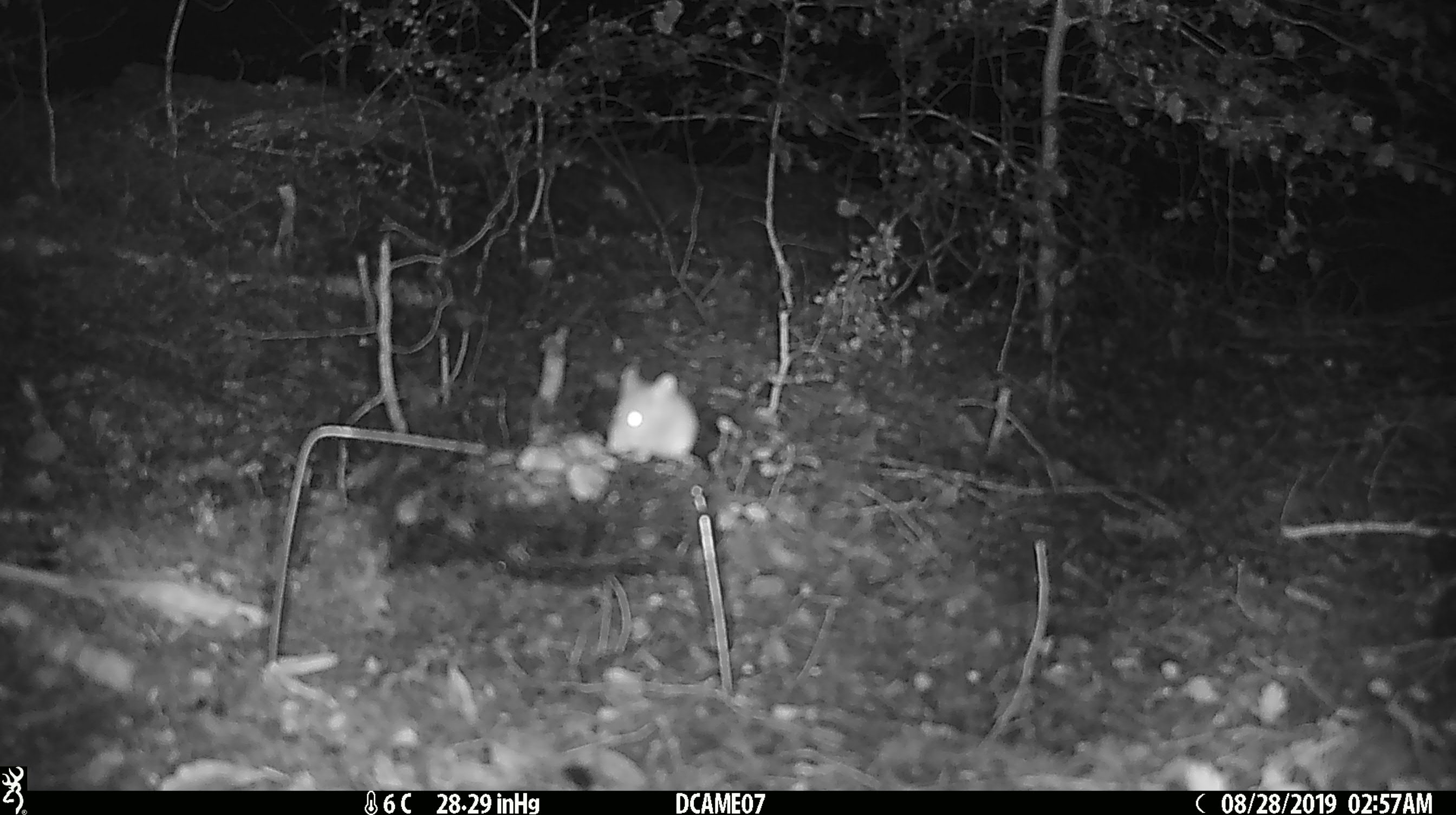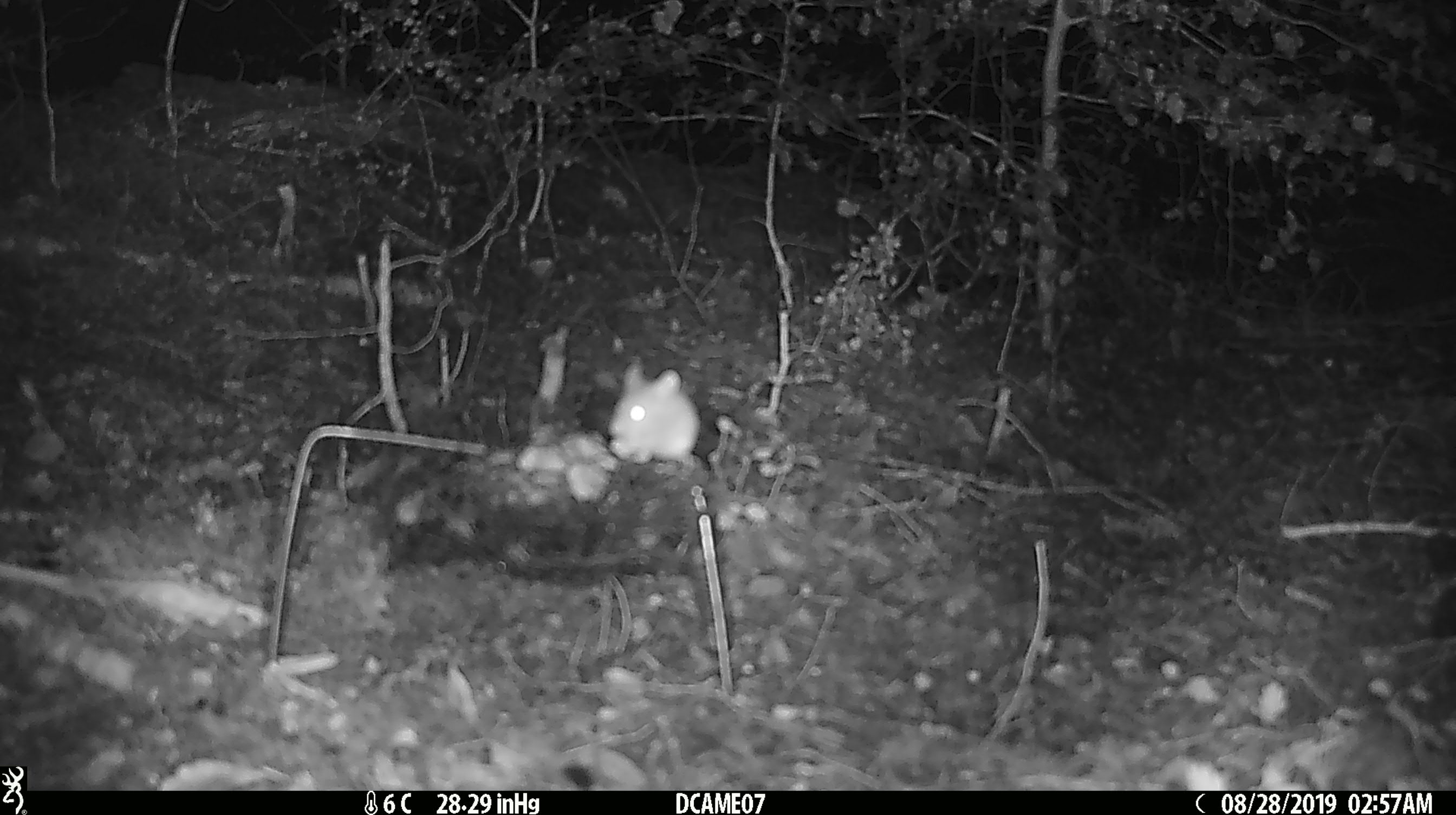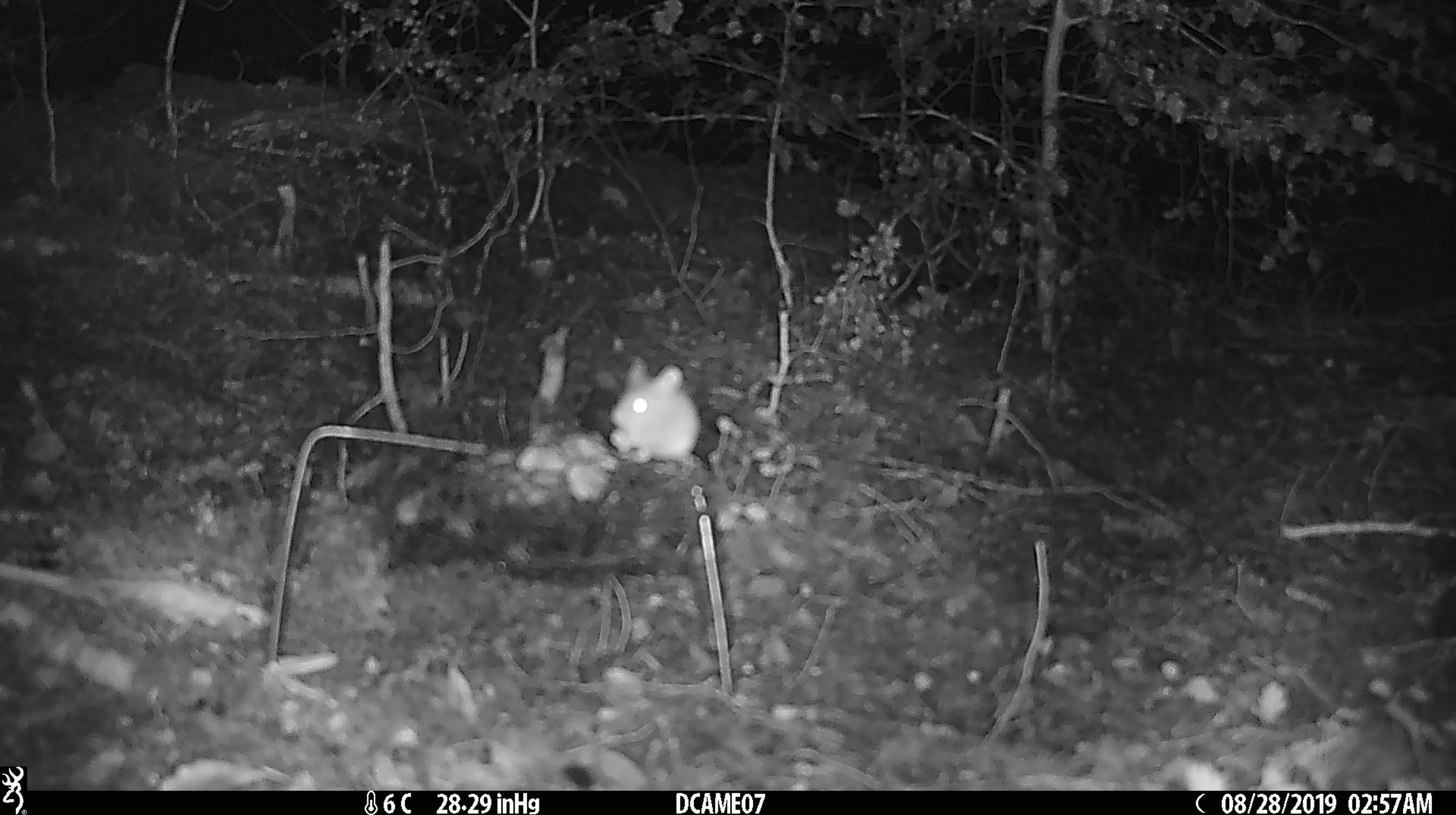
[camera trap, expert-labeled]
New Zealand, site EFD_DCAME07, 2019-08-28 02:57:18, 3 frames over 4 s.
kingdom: Animalia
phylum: Chordata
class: Mammalia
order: Rodentia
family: Muridae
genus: Mus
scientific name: Mus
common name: mouse